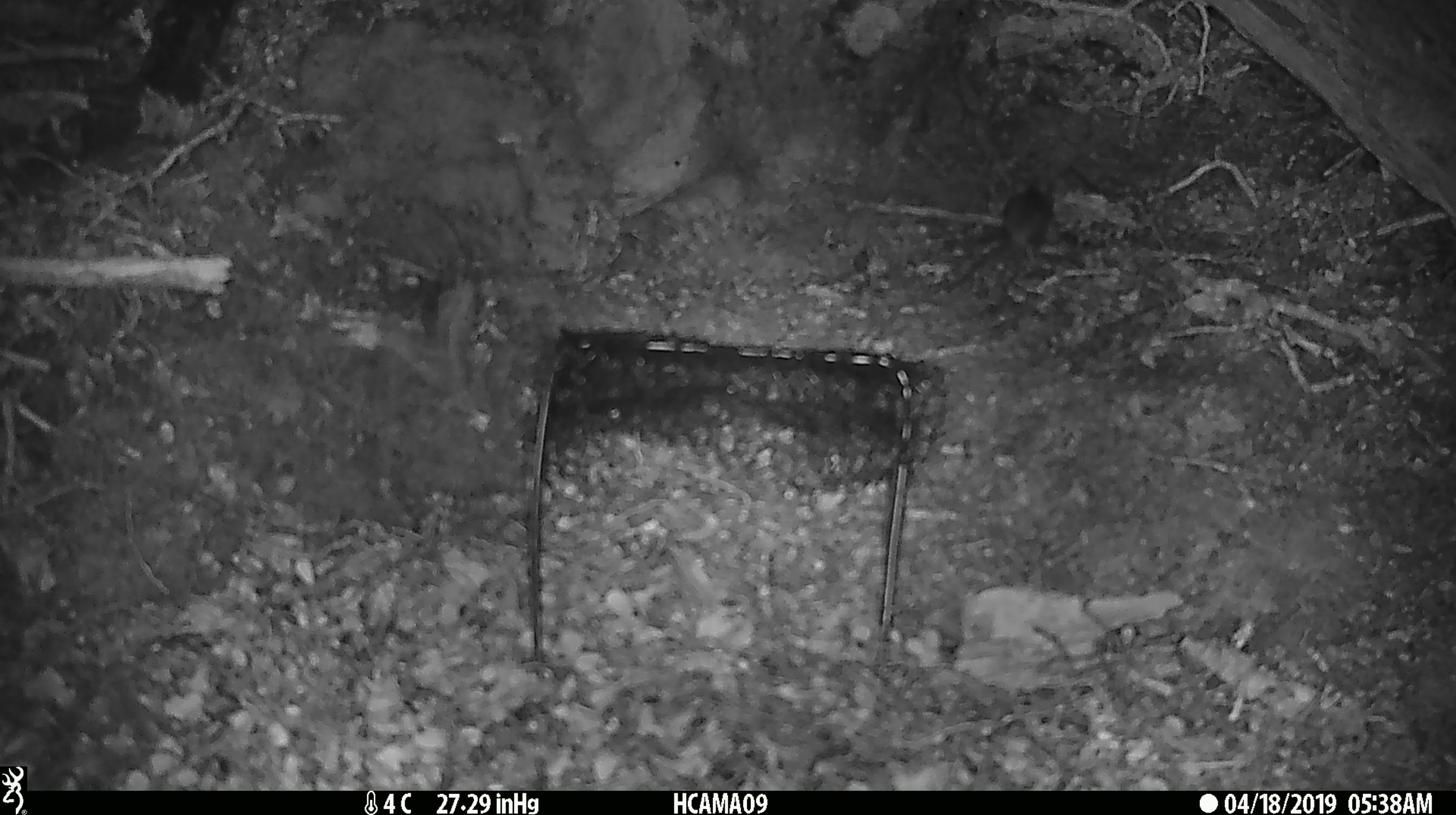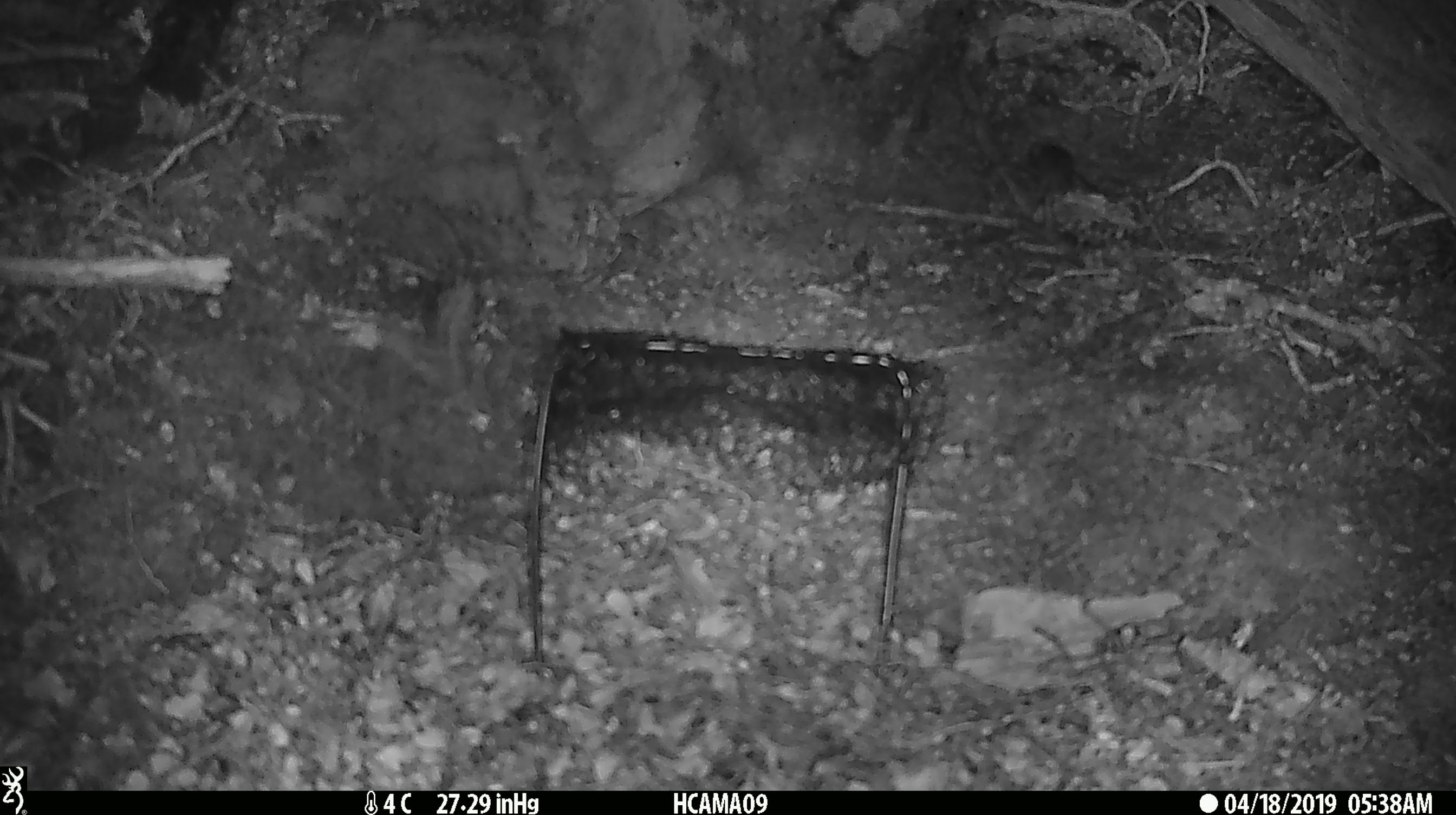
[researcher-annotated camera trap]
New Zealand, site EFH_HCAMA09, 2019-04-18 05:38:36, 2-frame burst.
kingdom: Animalia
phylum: Chordata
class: Mammalia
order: Rodentia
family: Muridae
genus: Mus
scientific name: Mus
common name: mouse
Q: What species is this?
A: Mouse (Mus).